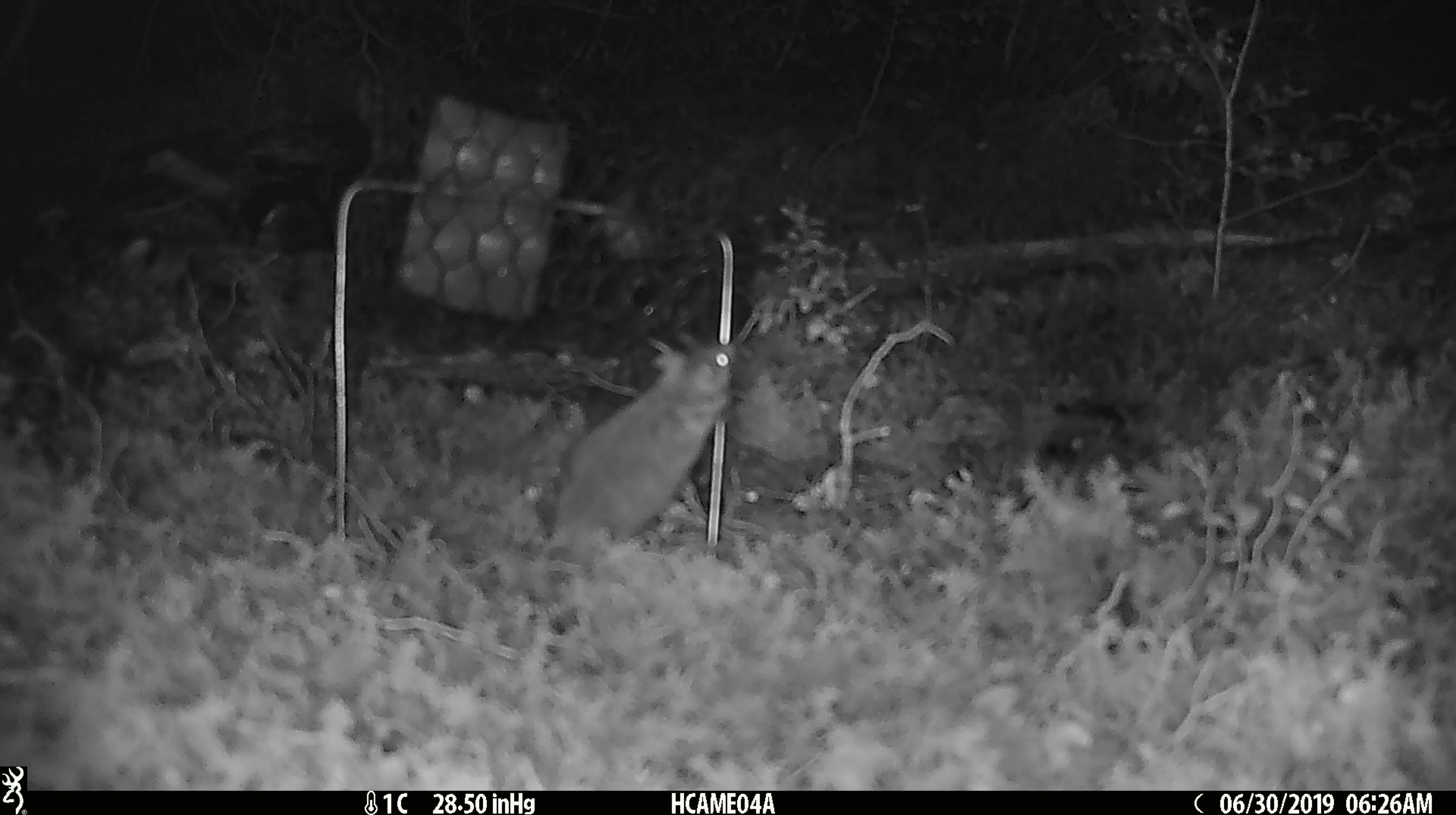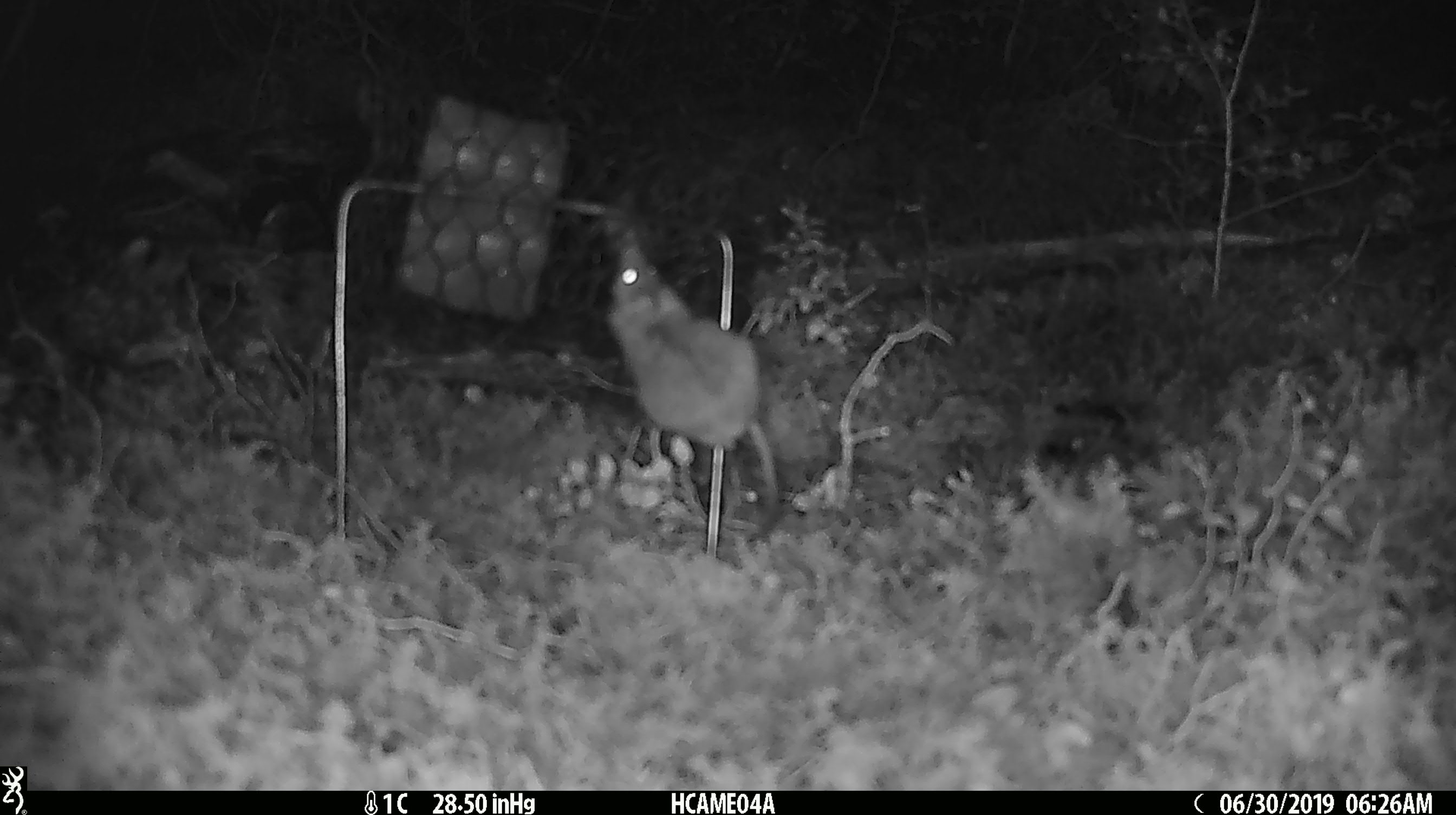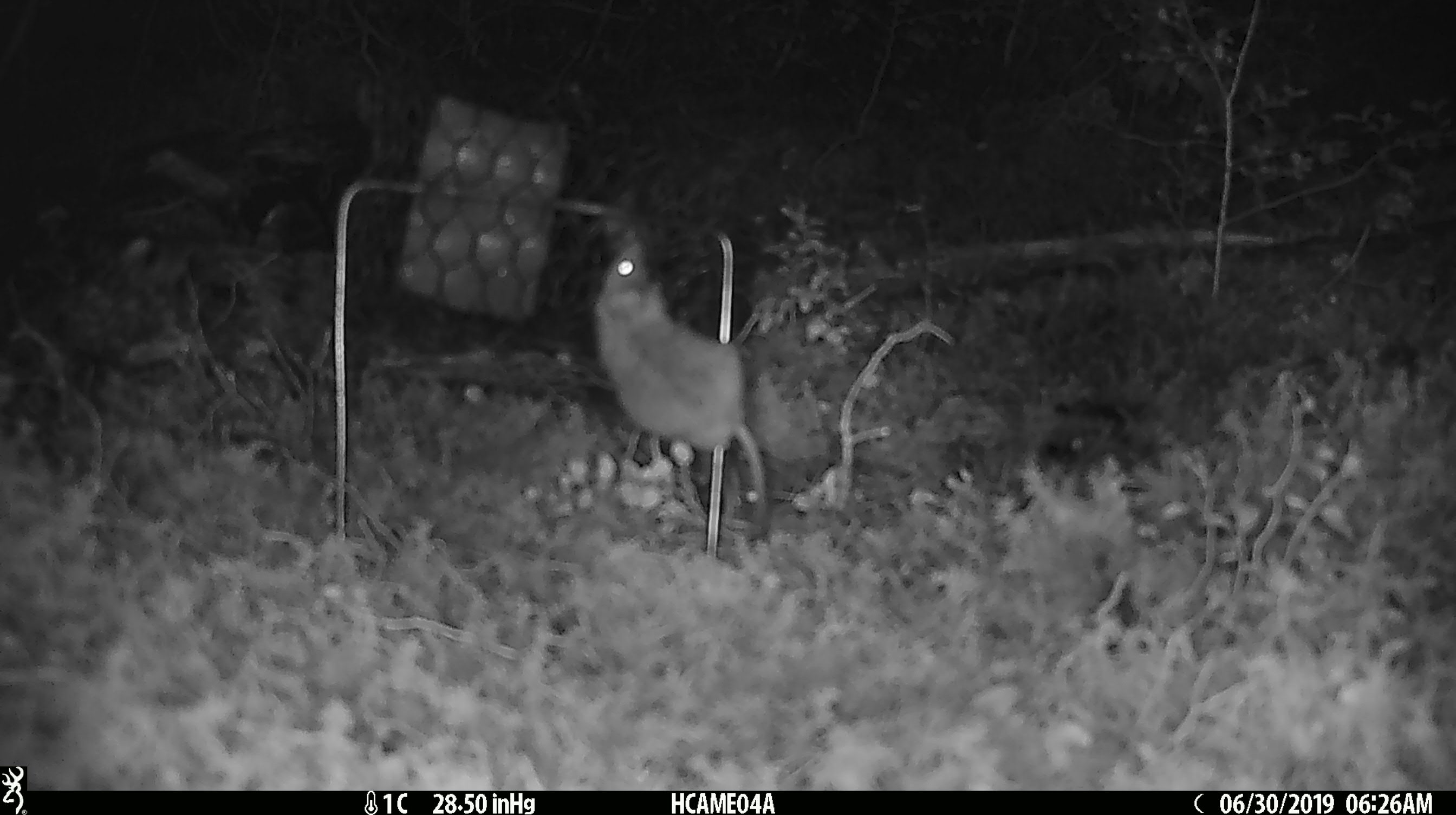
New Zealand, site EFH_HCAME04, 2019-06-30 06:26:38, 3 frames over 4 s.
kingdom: Animalia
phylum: Chordata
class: Mammalia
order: Rodentia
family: Muridae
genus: Mus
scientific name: Mus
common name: mouse